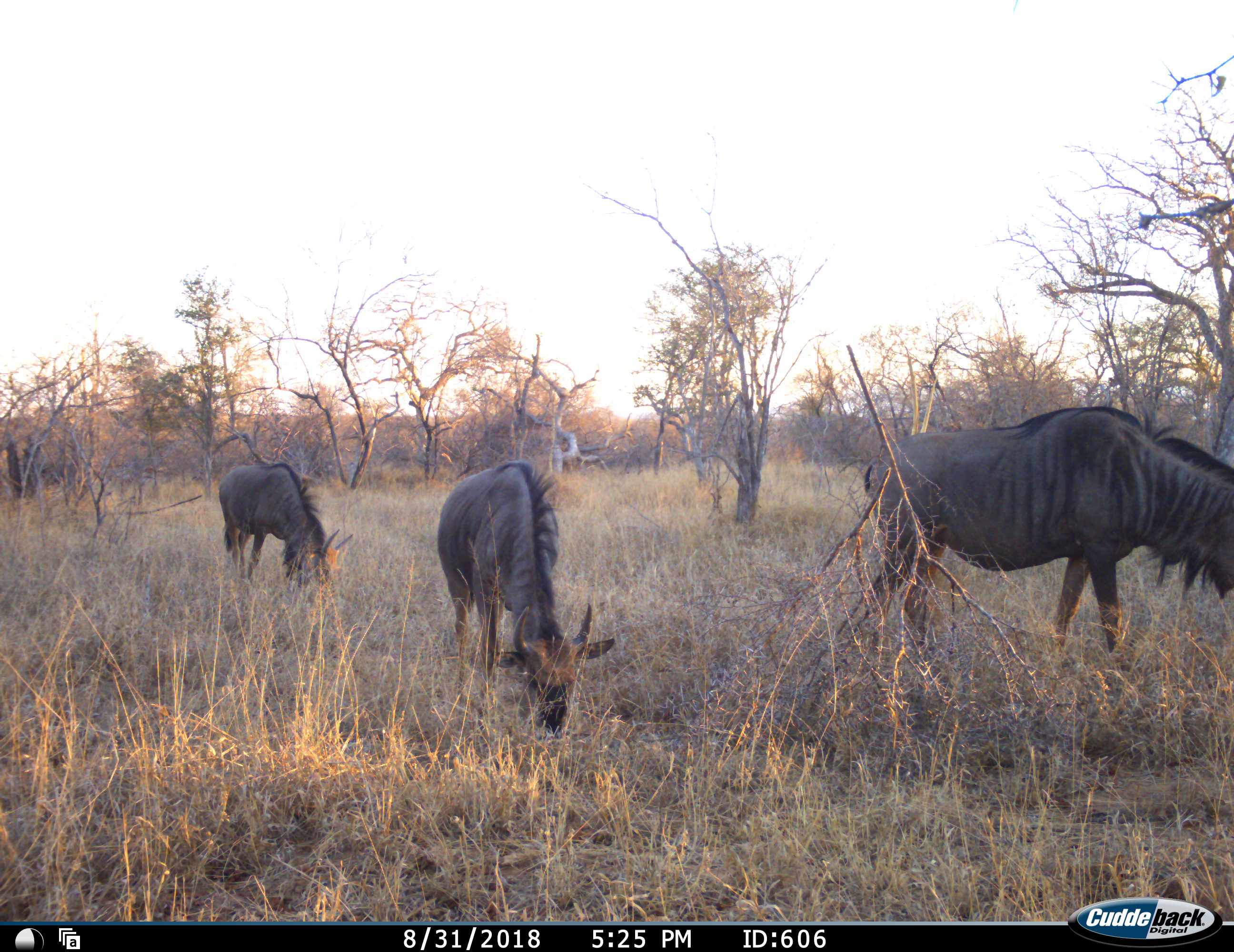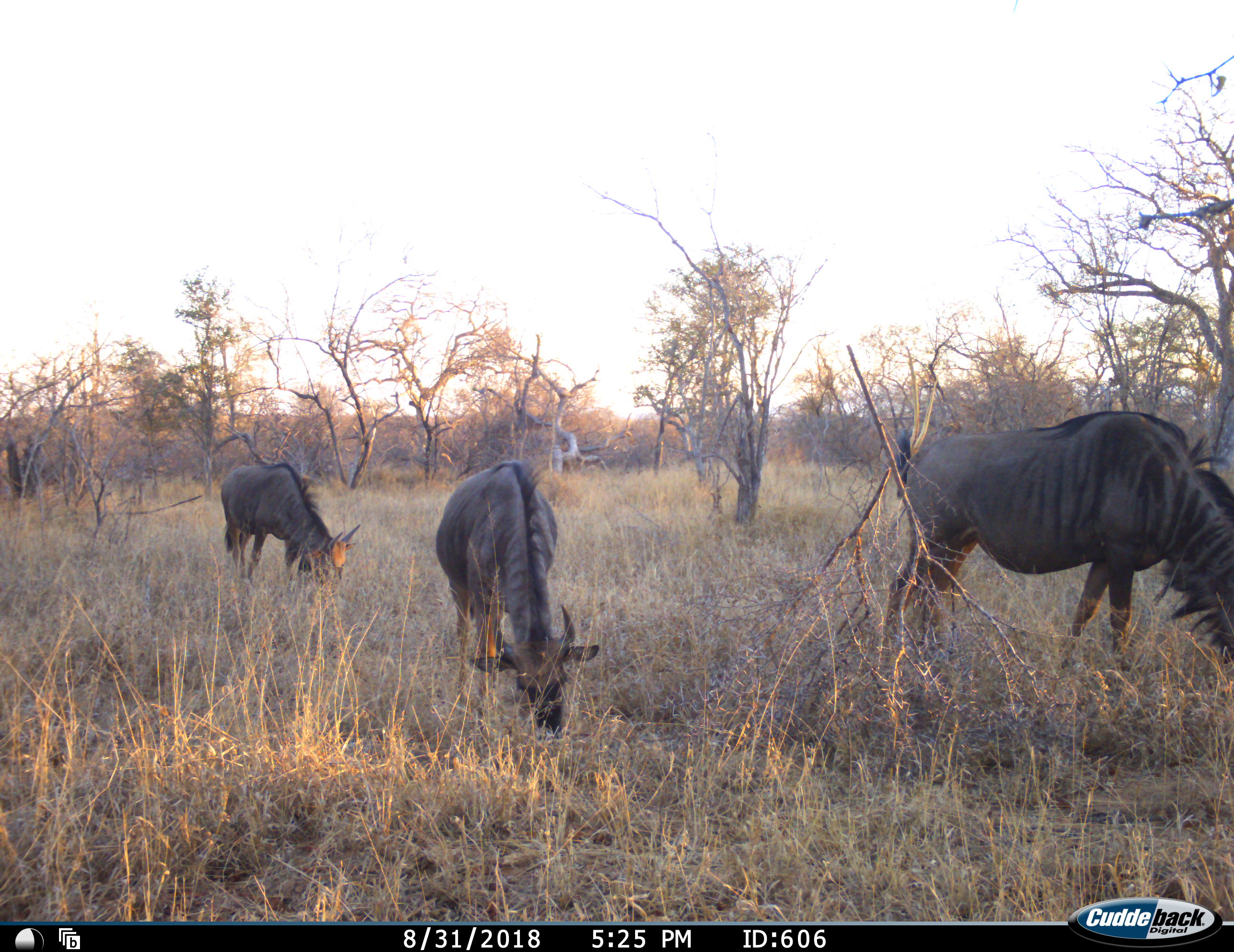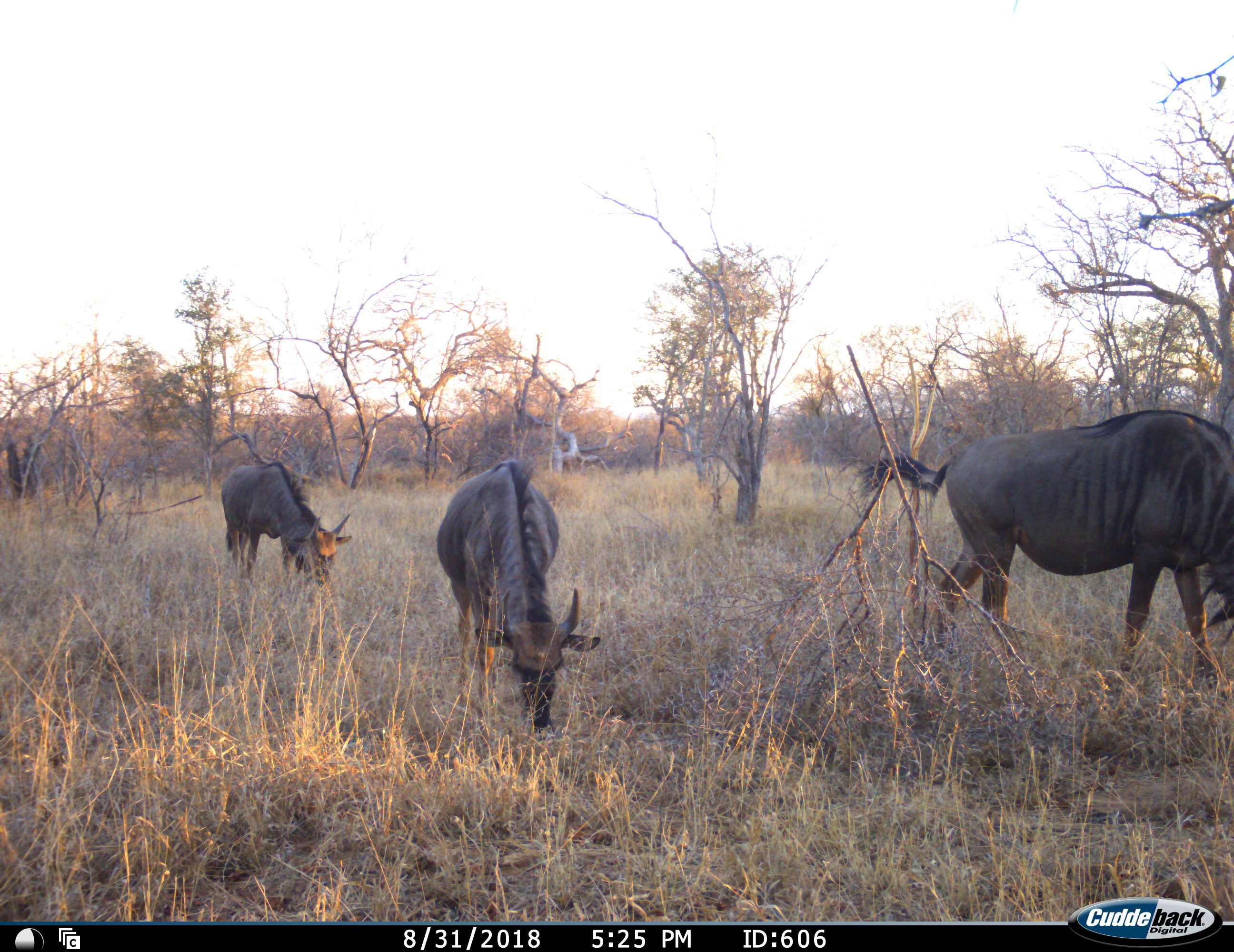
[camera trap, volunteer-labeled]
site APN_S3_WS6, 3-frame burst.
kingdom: Animalia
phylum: Chordata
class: Mammalia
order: Artiodactyla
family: Bovidae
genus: Connochaetes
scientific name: Connochaetes taurinus taurinus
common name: blue wildebeest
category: wildebeestblue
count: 3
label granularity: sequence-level